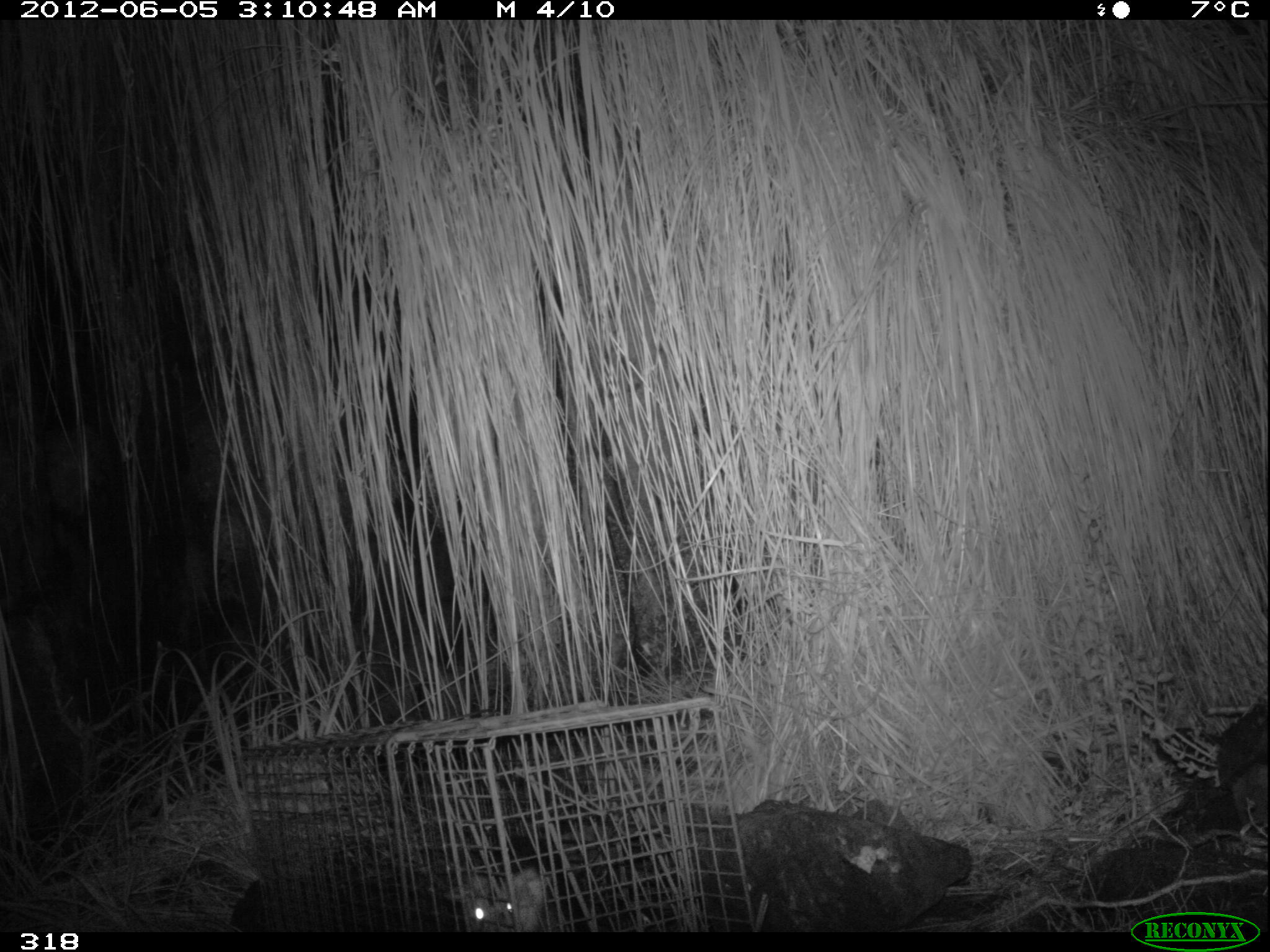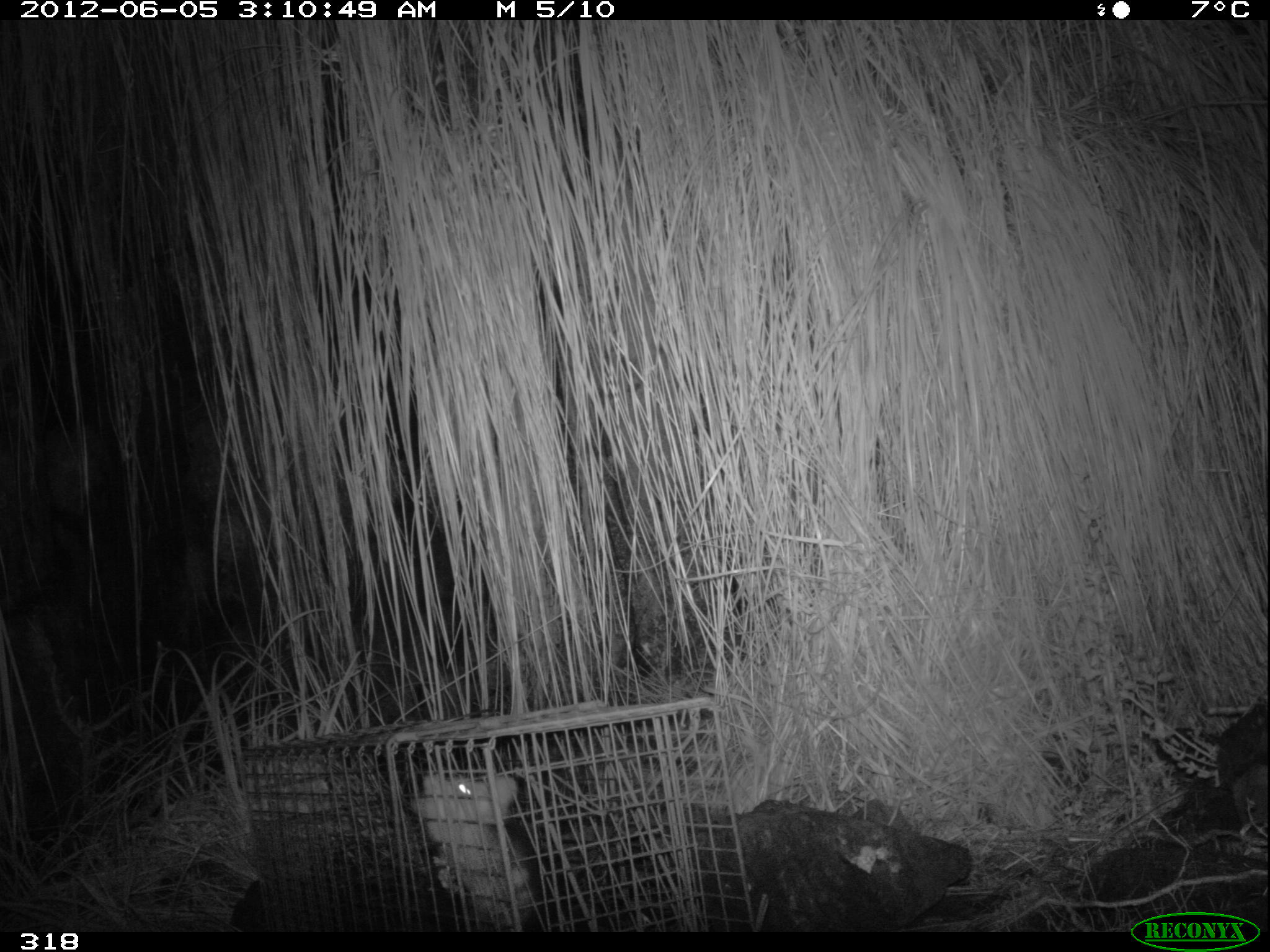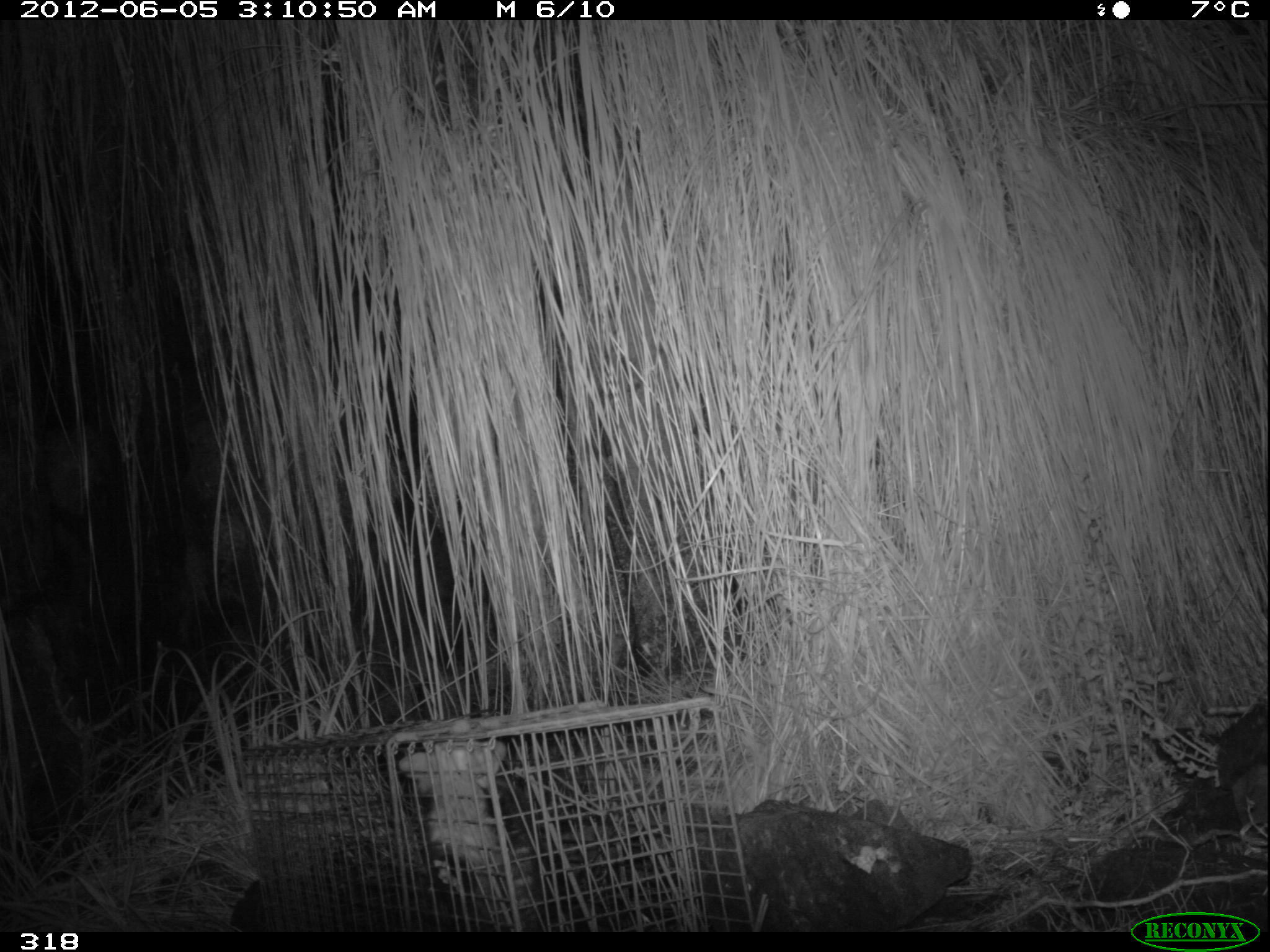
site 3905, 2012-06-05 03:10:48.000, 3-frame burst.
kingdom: Animalia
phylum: Chordata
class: Mammalia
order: Didelphimorphia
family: Didelphidae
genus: Didelphis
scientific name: Didelphis pernigra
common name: andean white-eared opossum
Didelphis pernigra (andean white-eared opossum).